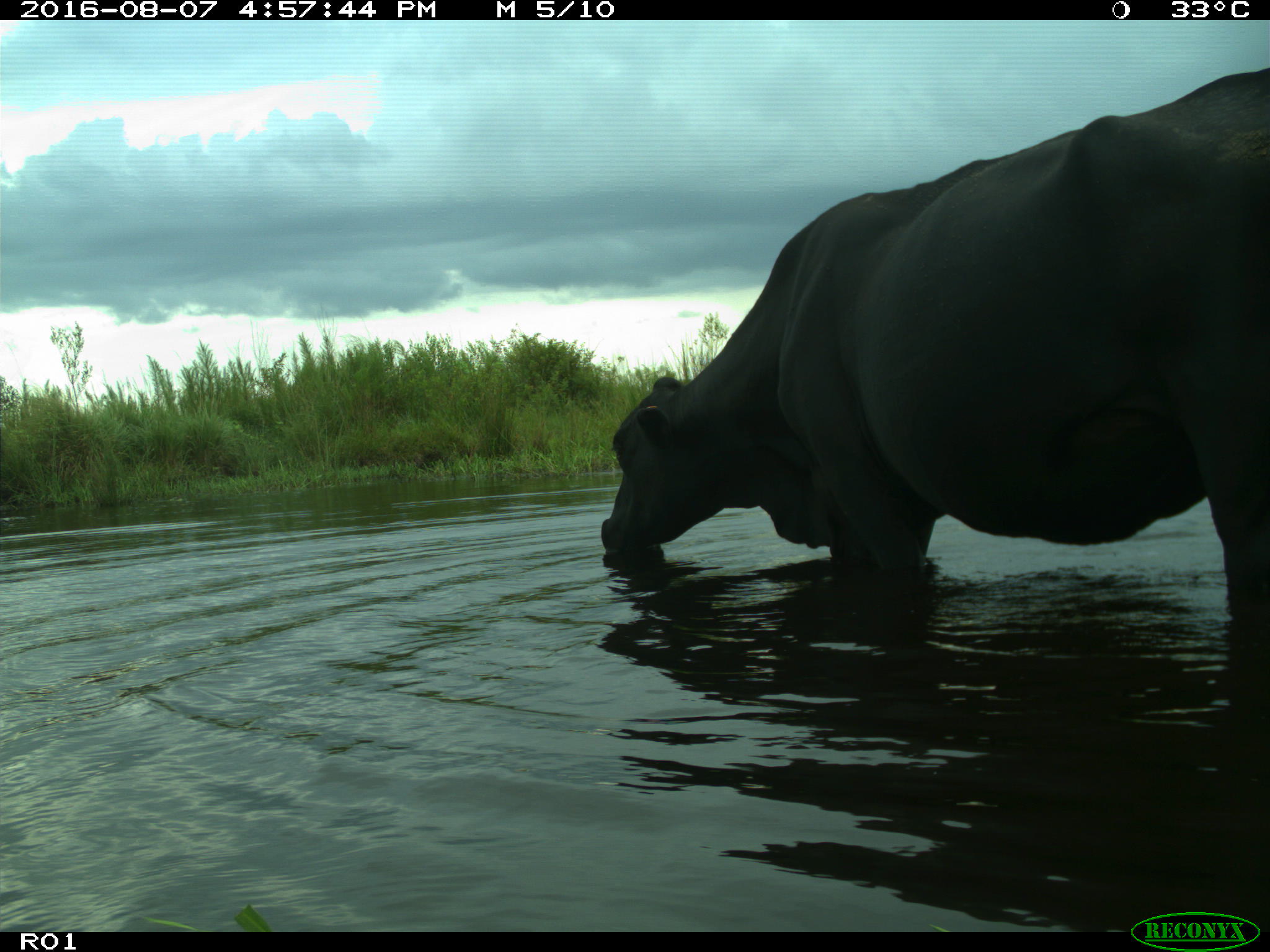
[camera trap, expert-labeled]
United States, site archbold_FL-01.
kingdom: Animalia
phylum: Chordata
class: Mammalia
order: Artiodactyla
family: Bovidae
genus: Bos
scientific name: Bos taurus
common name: domestic cow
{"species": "Bos taurus (domestic cow)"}